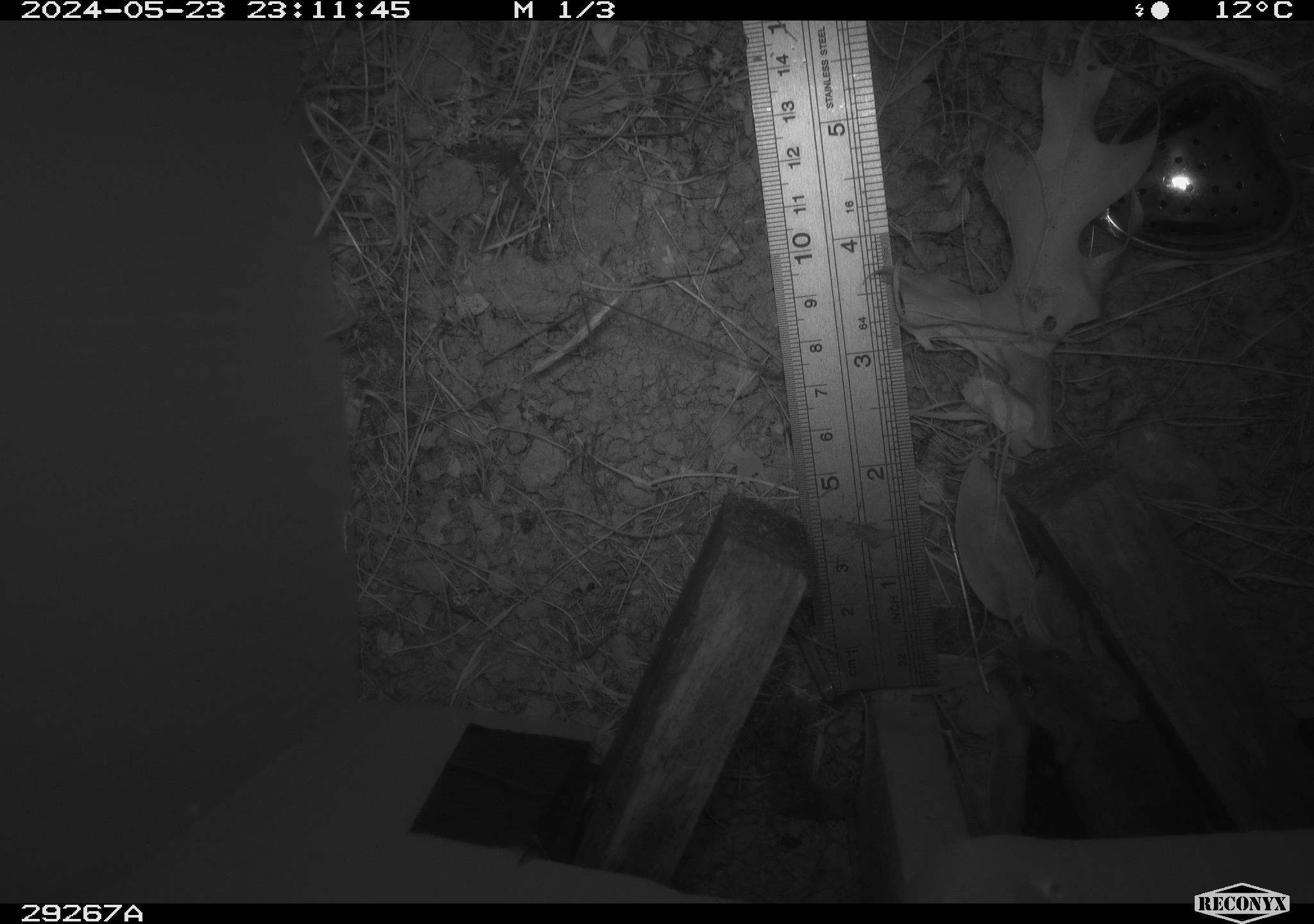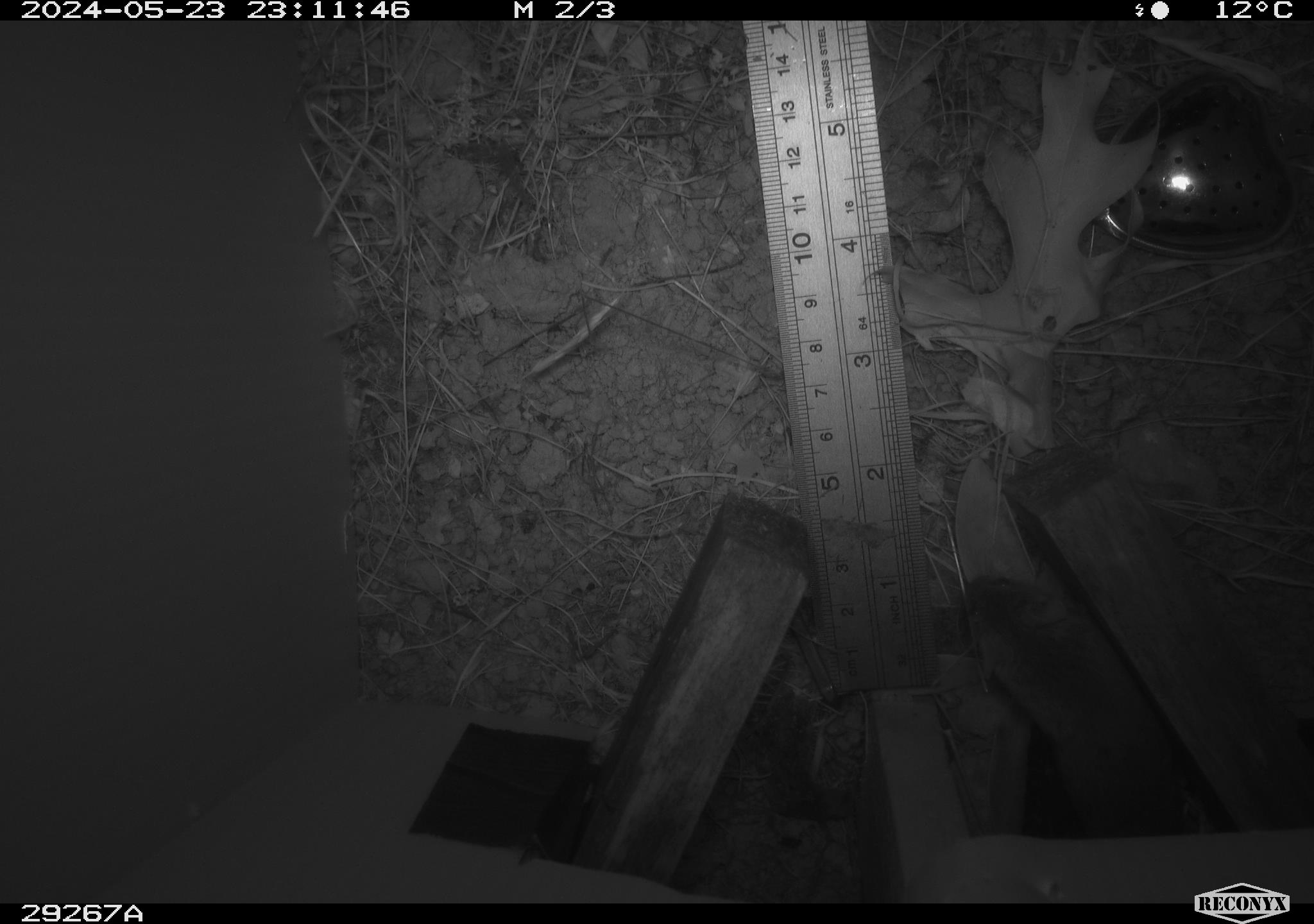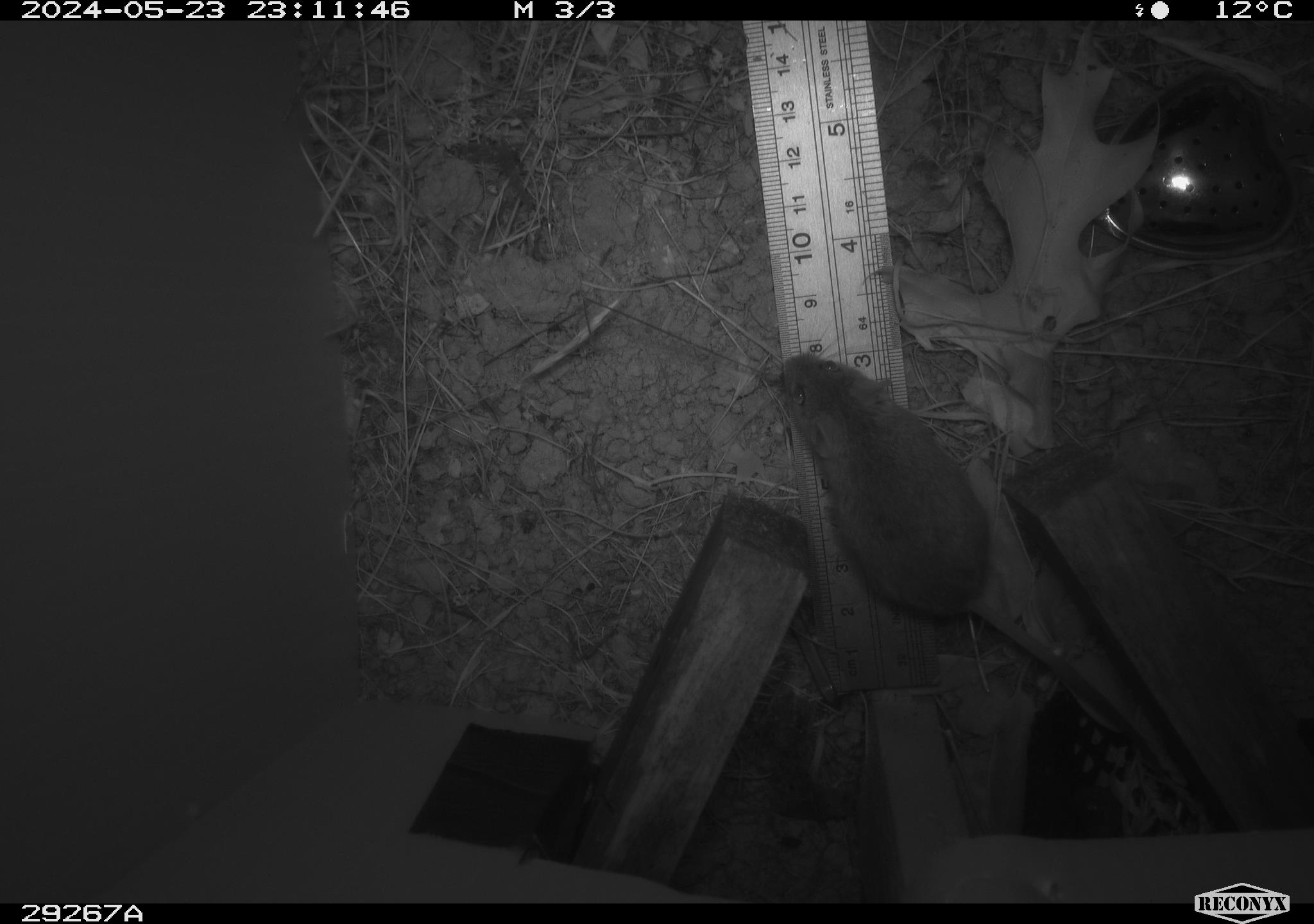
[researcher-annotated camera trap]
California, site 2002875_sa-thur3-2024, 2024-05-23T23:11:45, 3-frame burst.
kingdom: Animalia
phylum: Chordata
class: Mammalia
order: Rodentia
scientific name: Rodentia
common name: mouse species